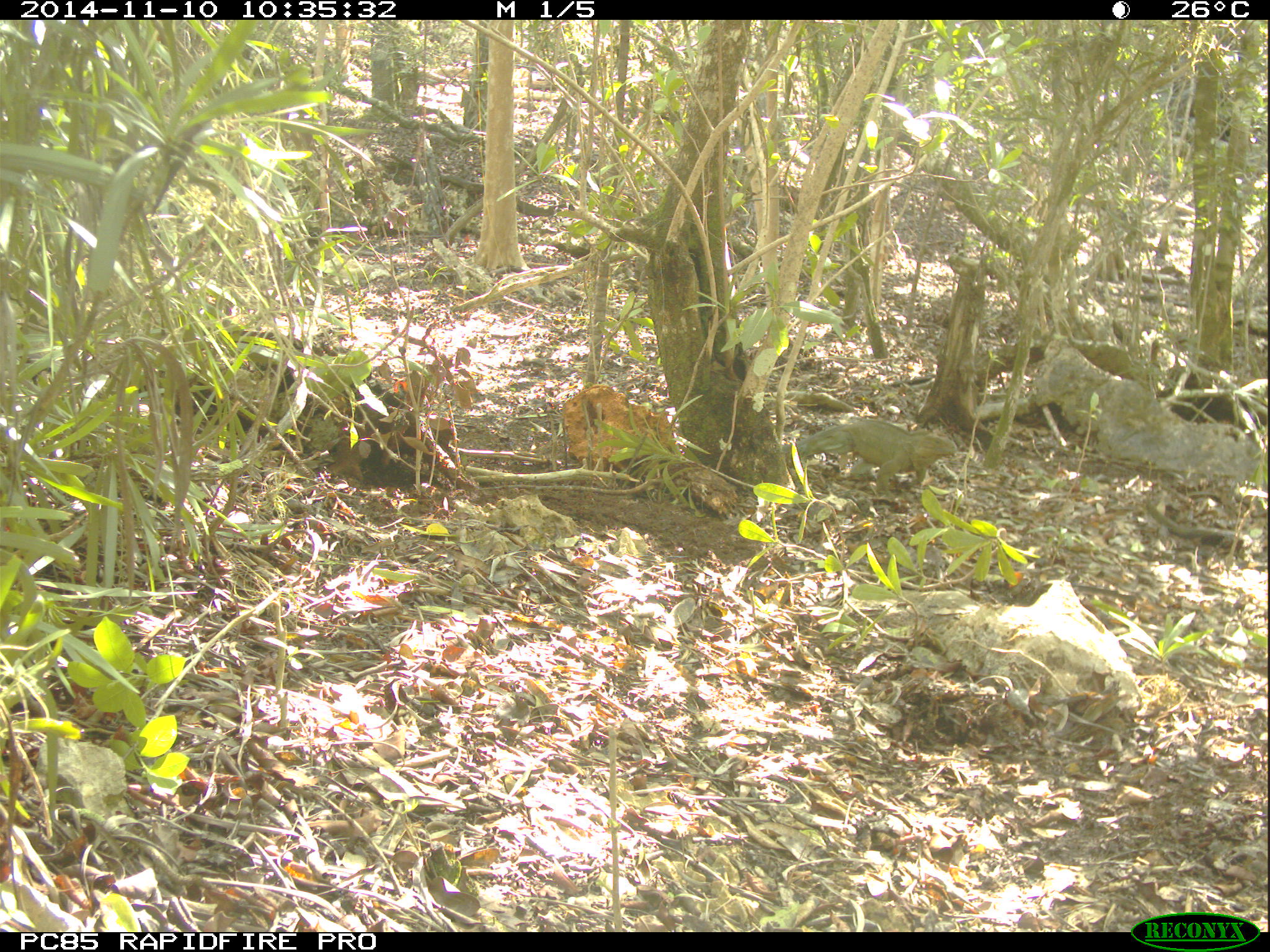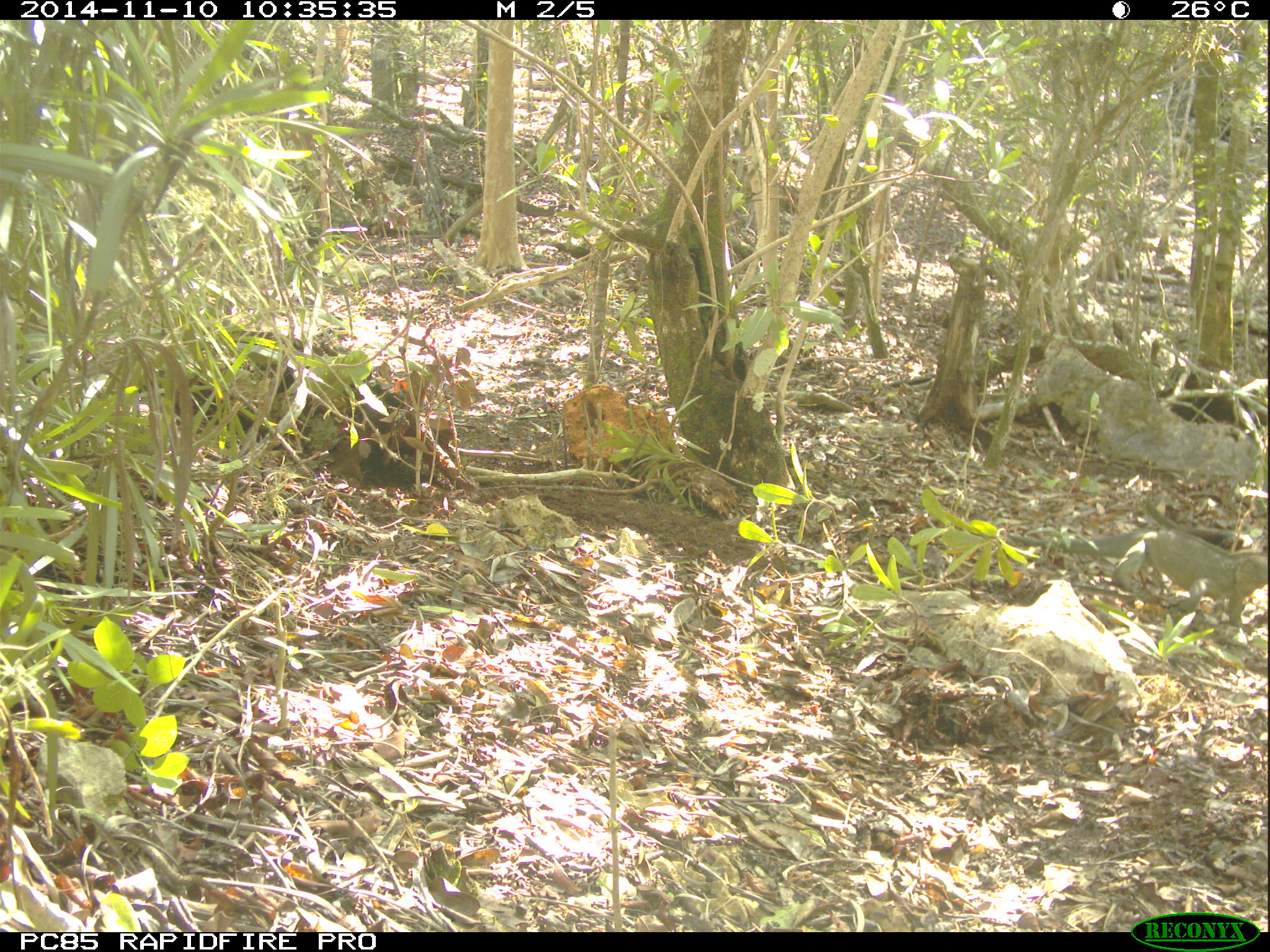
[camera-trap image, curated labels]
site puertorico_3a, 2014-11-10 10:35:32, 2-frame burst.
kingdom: Animalia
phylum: Chordata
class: Reptilia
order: Squamata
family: Iguanidae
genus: Iguana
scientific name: Iguana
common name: typical iguanas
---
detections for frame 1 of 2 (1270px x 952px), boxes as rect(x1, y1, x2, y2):
iguana: rect(797, 418, 961, 503)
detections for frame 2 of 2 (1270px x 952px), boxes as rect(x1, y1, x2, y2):
iguana: rect(1003, 516, 1270, 631)